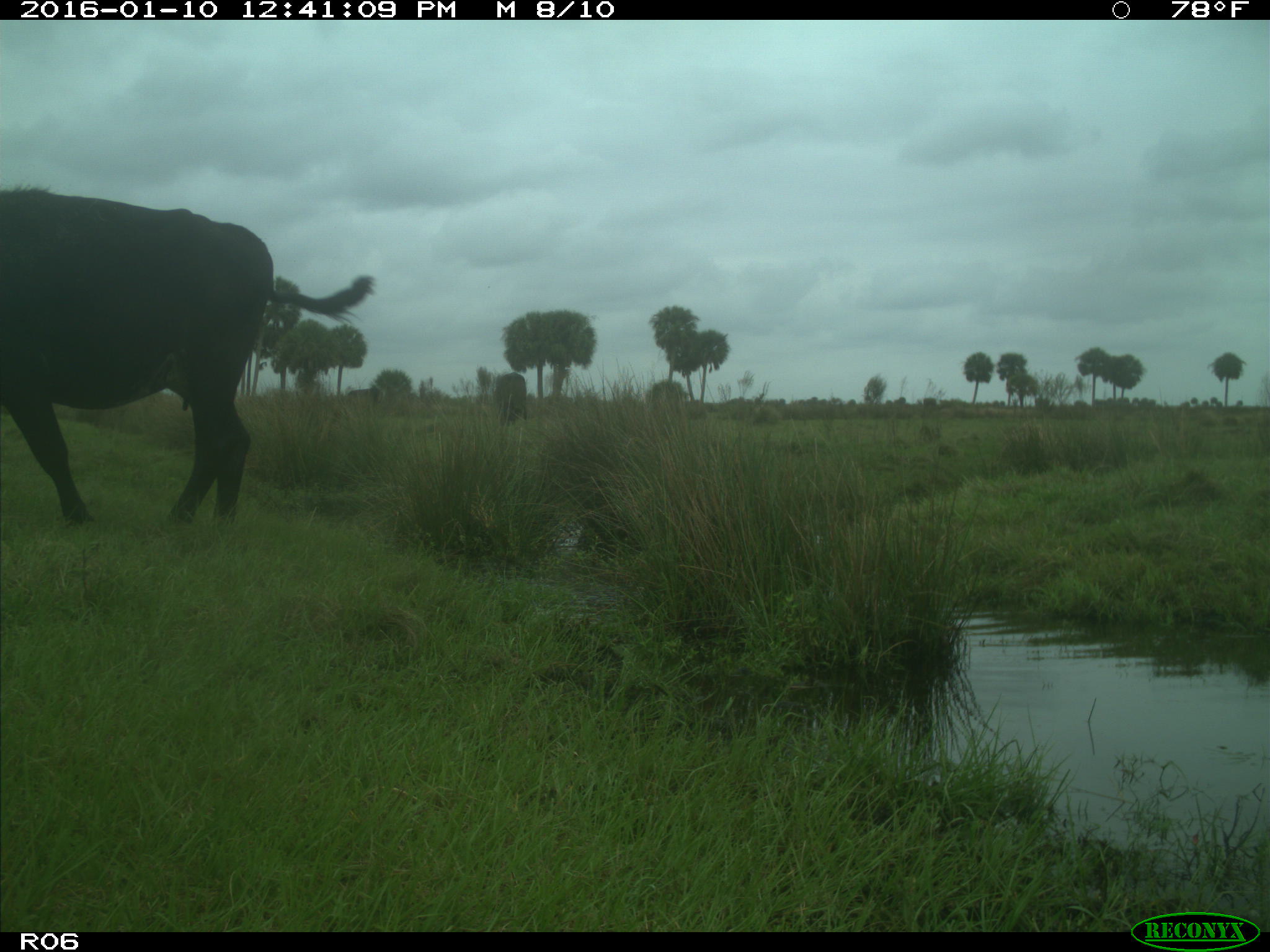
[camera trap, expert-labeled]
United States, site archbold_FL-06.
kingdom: Animalia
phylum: Chordata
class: Mammalia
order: Artiodactyla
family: Bovidae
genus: Bos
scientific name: Bos taurus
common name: domestic cow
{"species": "Bos taurus (domestic cow)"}